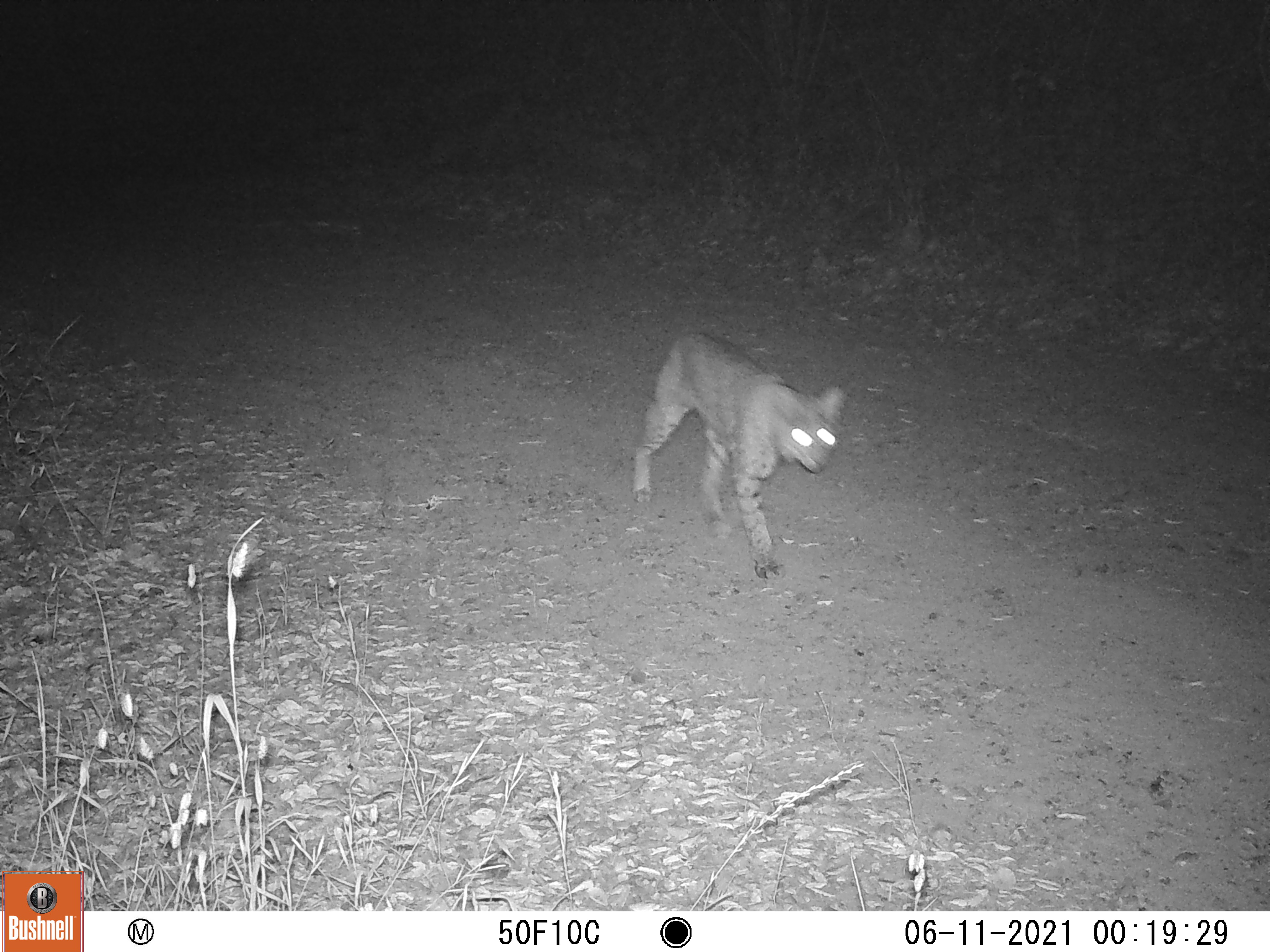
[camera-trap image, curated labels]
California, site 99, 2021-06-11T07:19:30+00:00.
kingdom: Animalia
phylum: Chordata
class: Mammalia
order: Carnivora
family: Felidae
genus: Lynx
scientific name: Lynx rufus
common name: bobcat